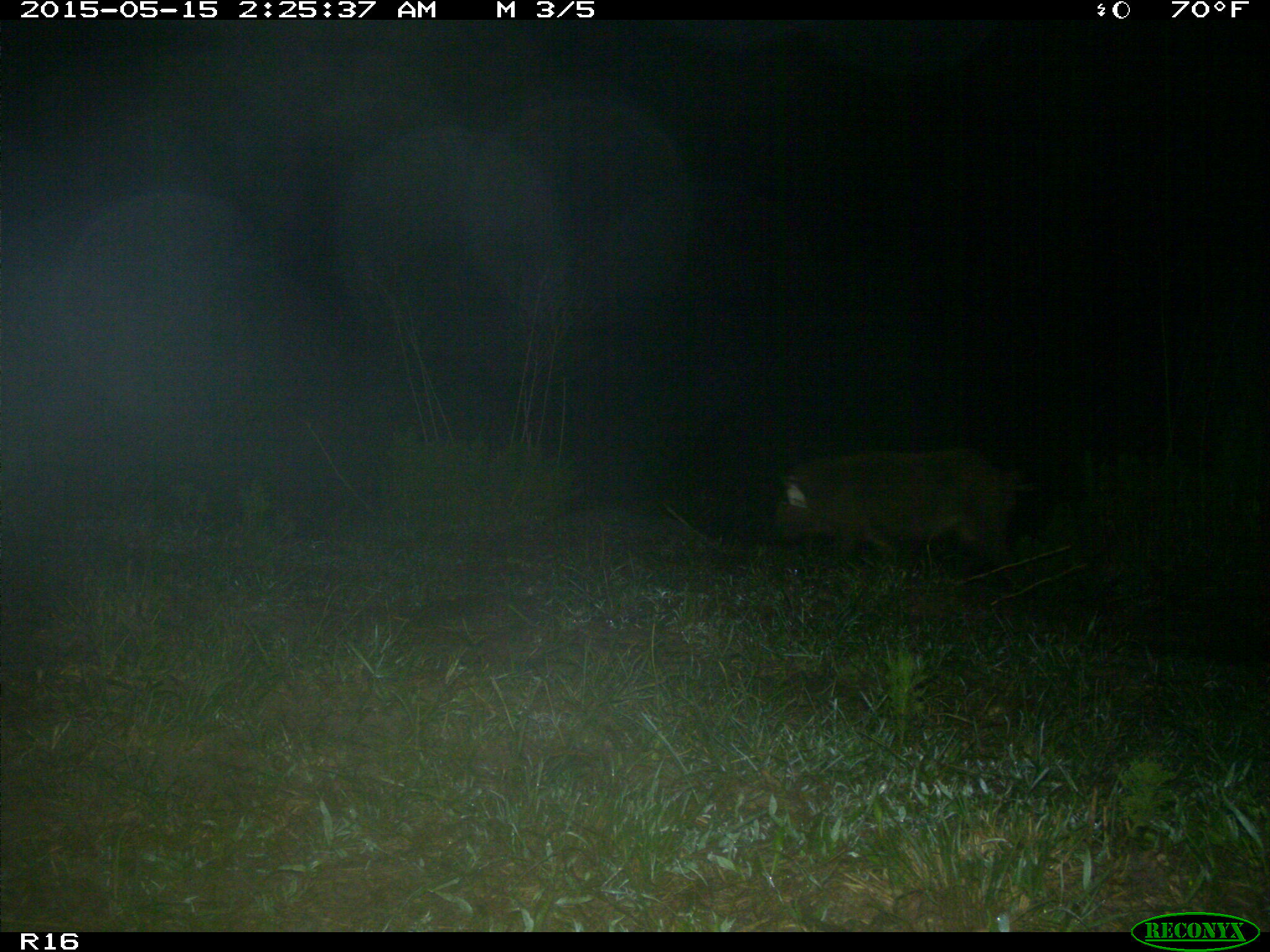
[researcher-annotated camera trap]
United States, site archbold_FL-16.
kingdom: Animalia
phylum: Chordata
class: Mammalia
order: Artiodactyla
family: Suidae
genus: Sus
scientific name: Sus scrofa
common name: wild boar